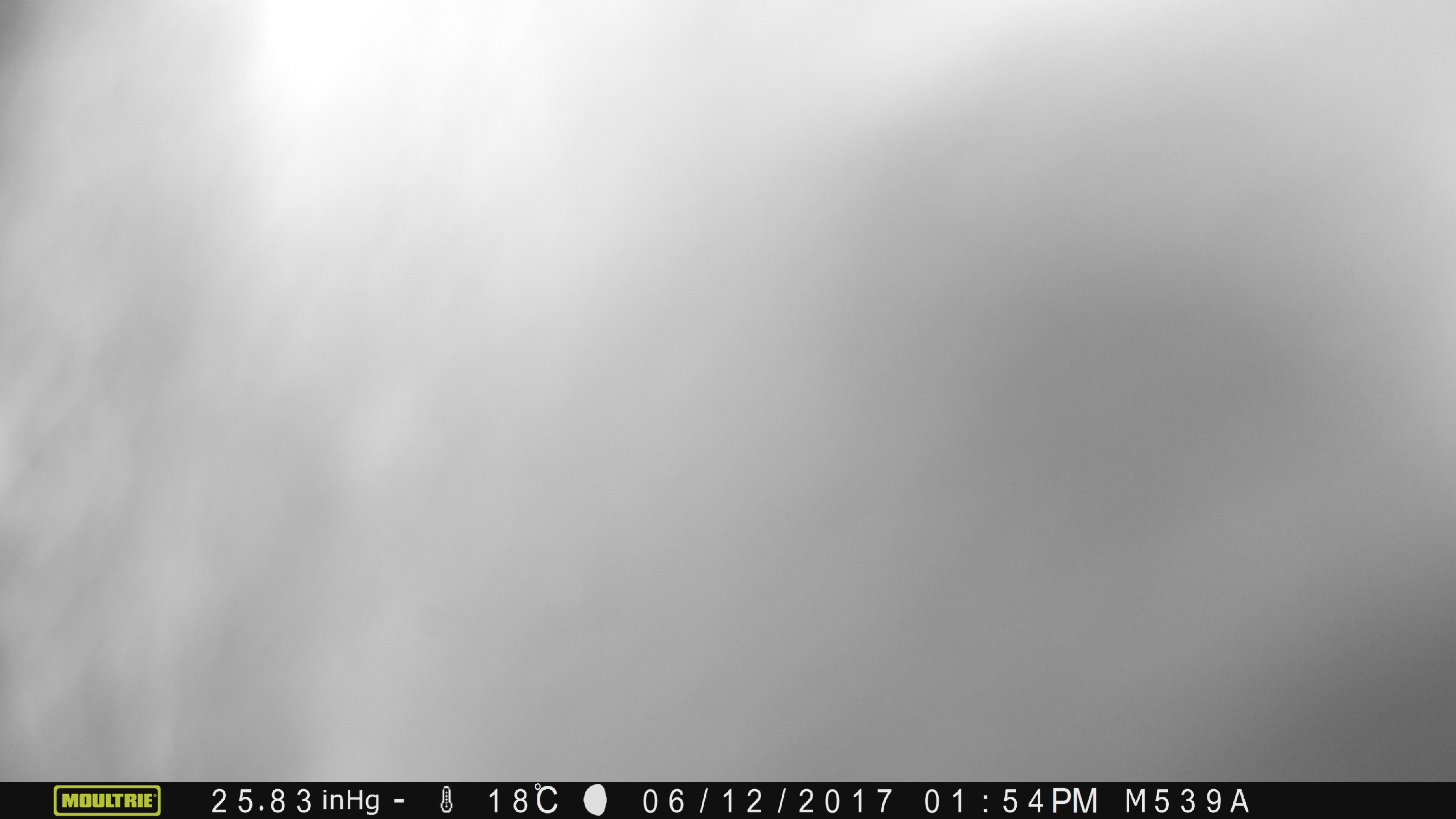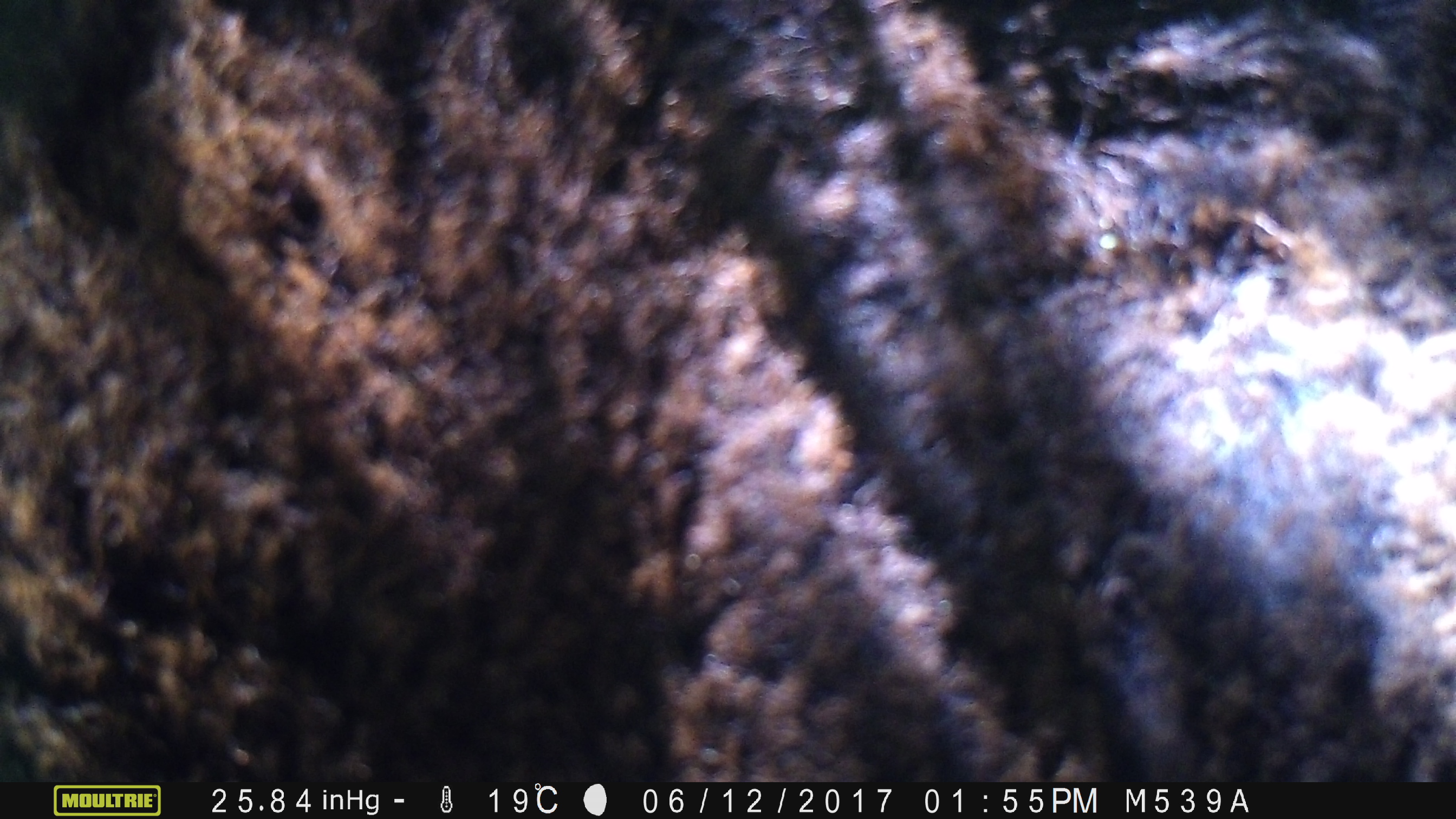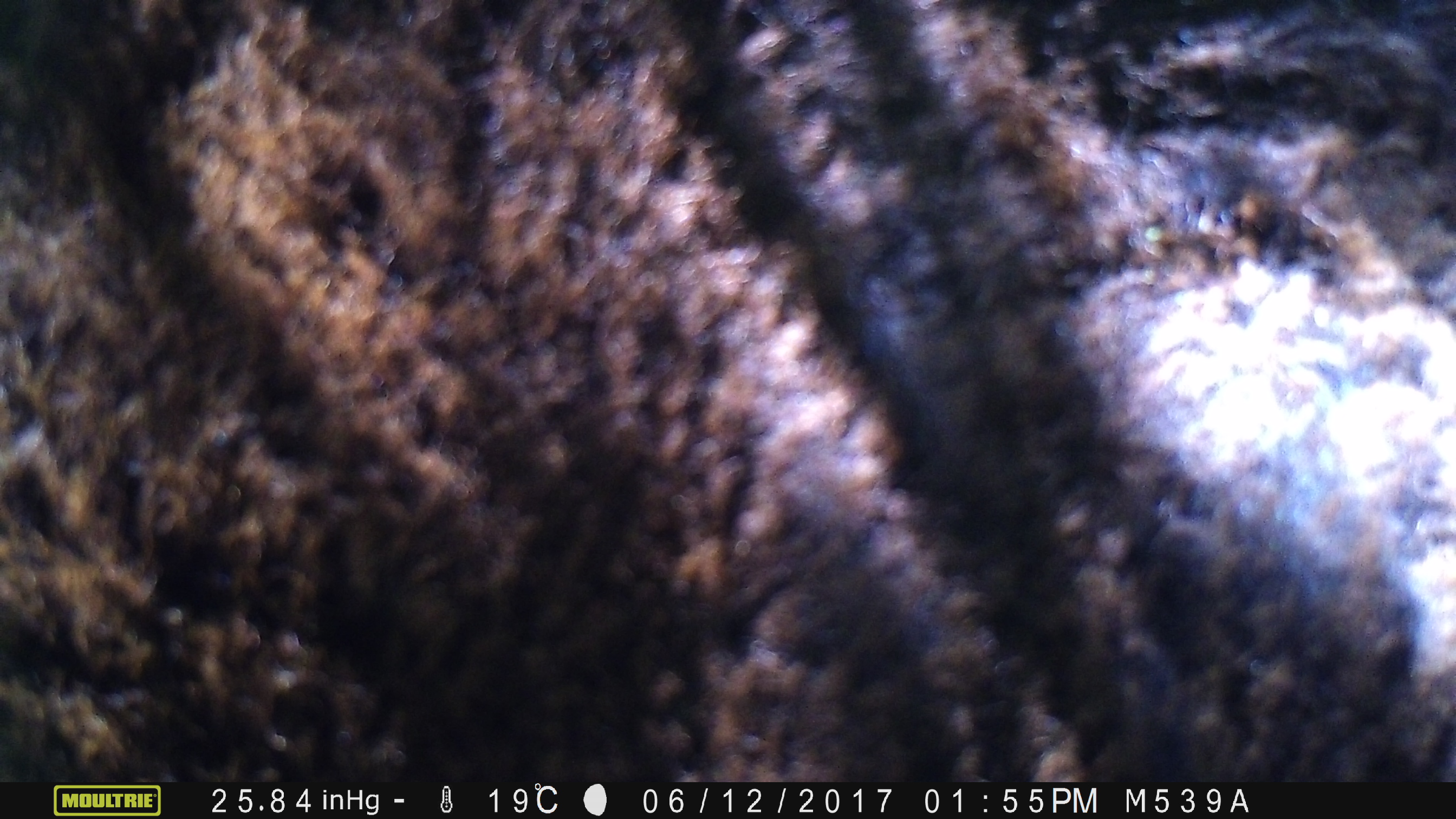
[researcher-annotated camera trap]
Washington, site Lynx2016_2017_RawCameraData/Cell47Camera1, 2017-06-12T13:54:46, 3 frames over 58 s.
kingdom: Animalia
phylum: Chordata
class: Mammalia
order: Artiodactyla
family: Bovidae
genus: Bos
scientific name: Bos taurus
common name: domestic cattle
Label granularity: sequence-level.